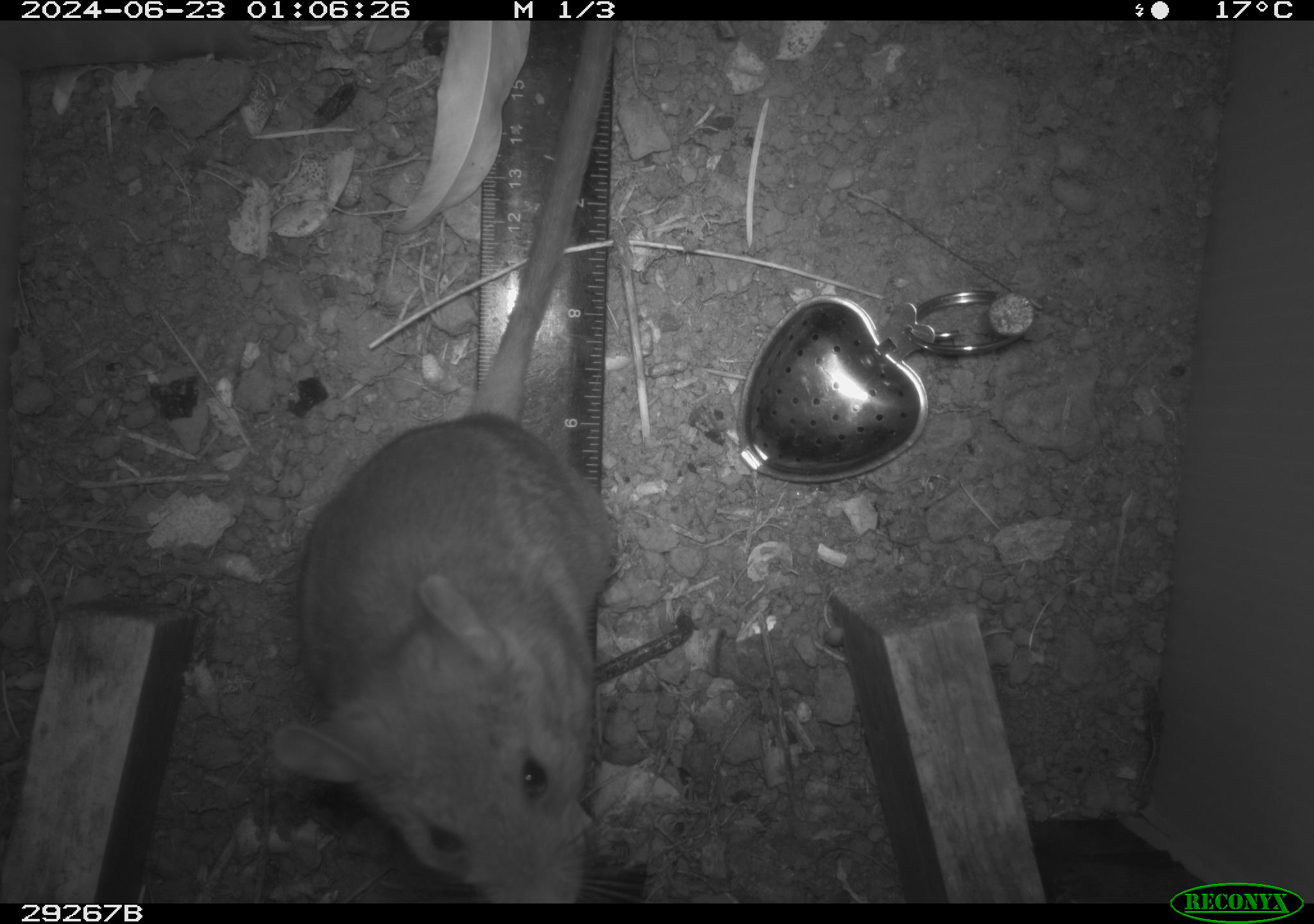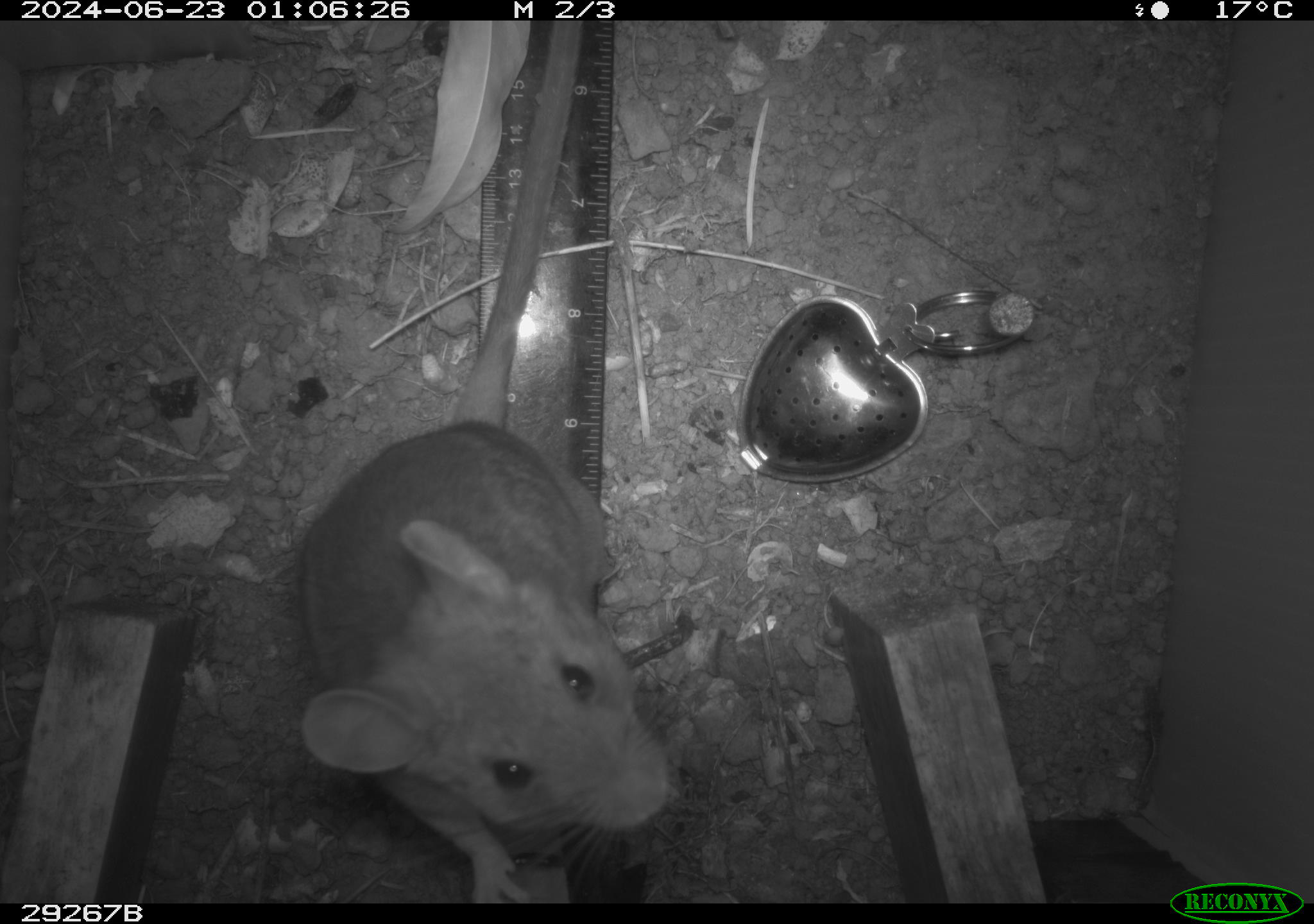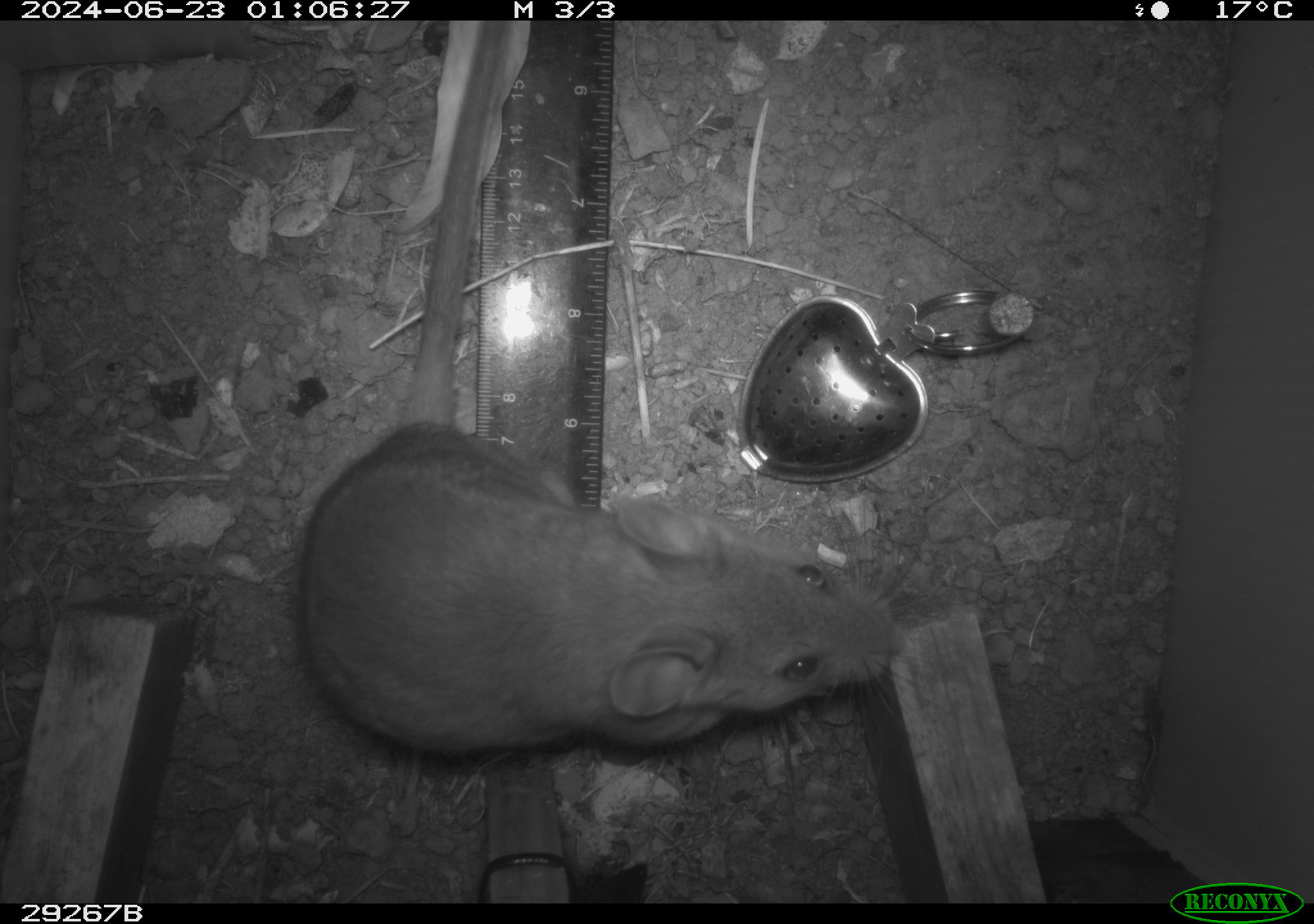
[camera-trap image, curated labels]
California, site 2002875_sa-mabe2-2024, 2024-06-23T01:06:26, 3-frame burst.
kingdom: Animalia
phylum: Chordata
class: Mammalia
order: Rodentia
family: Cricetidae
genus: Neotoma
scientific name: Neotoma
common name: pack rat or woodrat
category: neotoma species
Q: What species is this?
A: Neotoma species (pack rat or woodrat) (Neotoma).